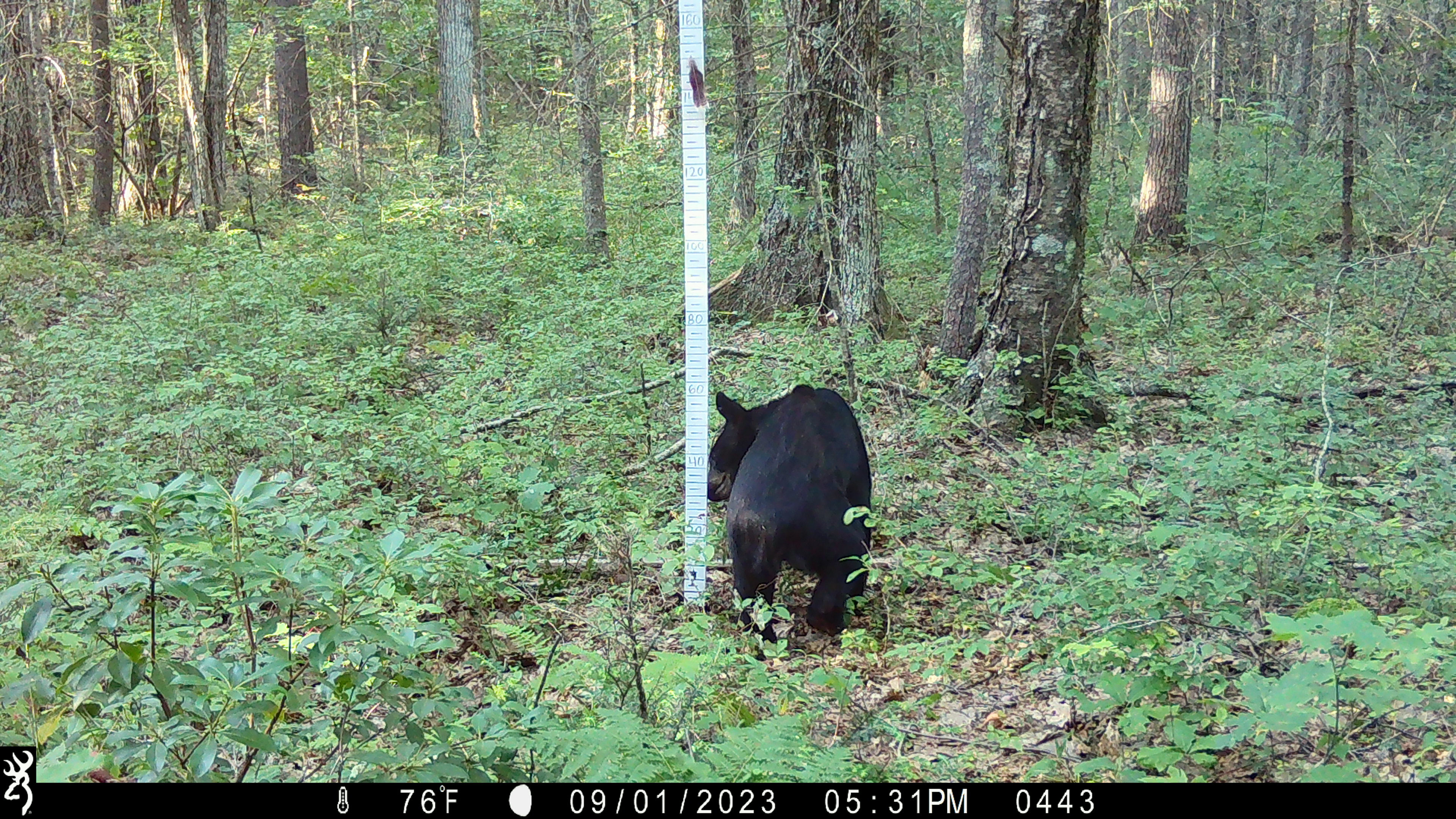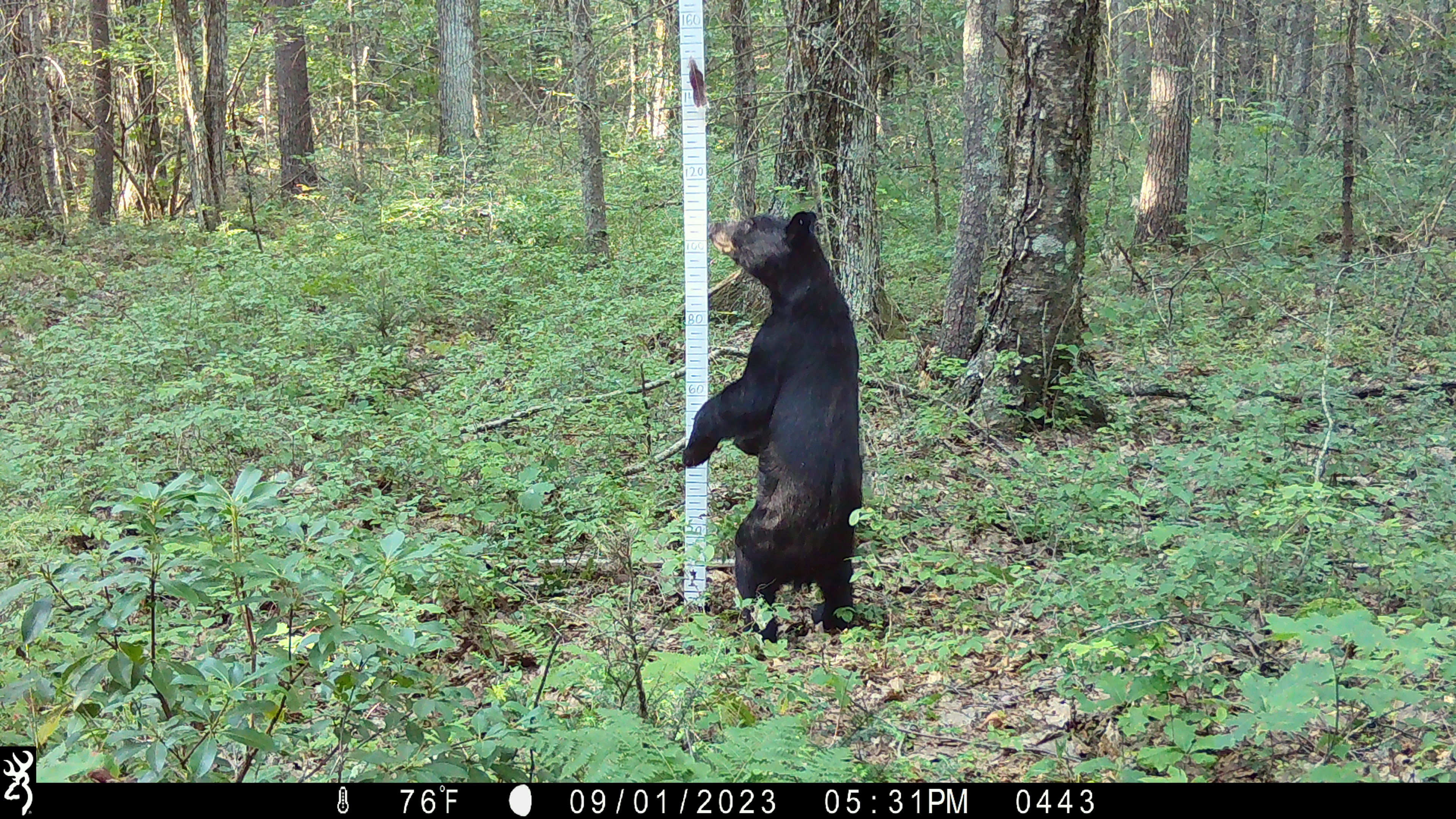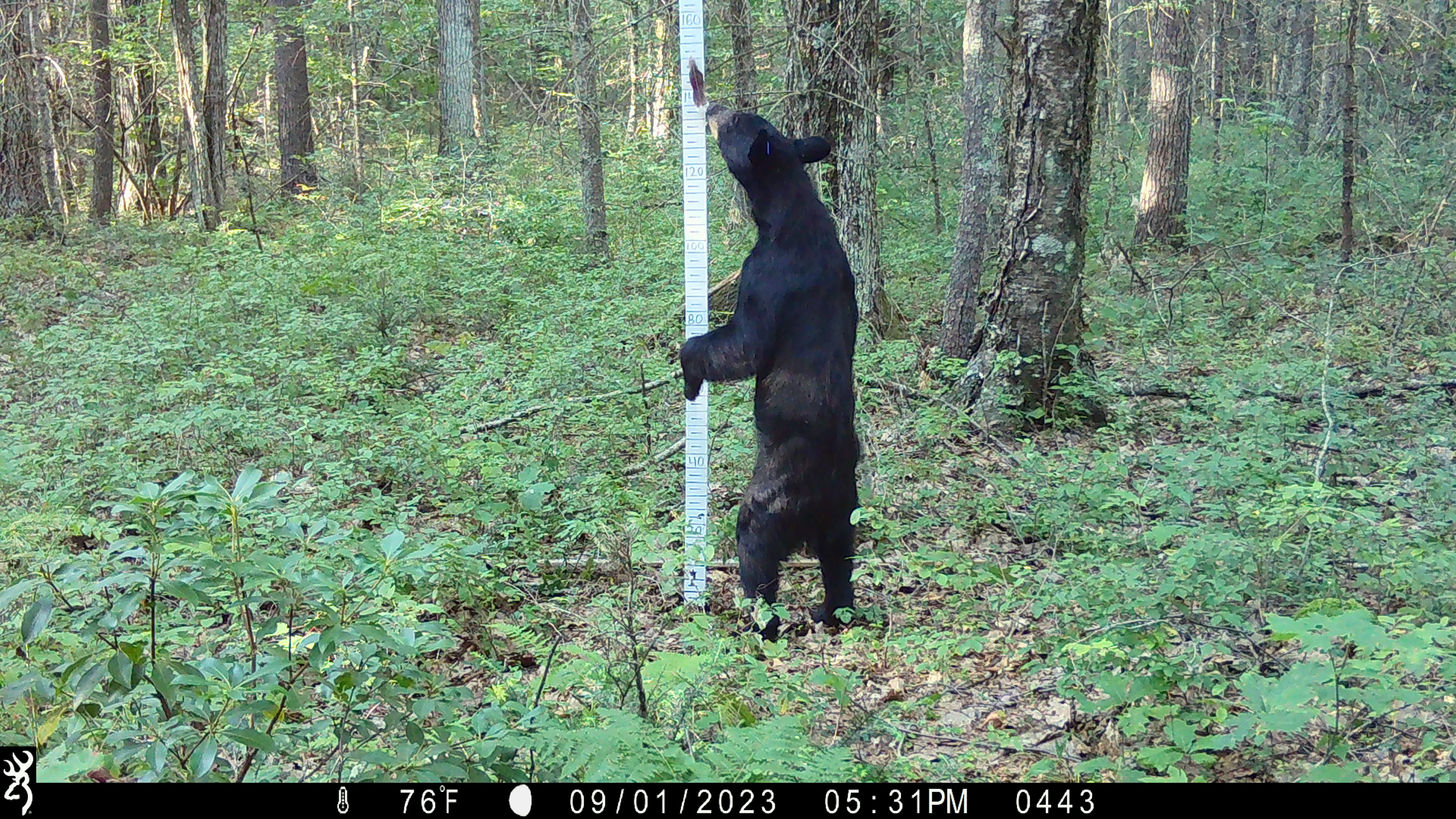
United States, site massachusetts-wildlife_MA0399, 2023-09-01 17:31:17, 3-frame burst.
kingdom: Animalia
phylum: Chordata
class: Mammalia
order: Carnivora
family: Ursidae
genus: Ursus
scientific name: Ursus americanus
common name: black bear